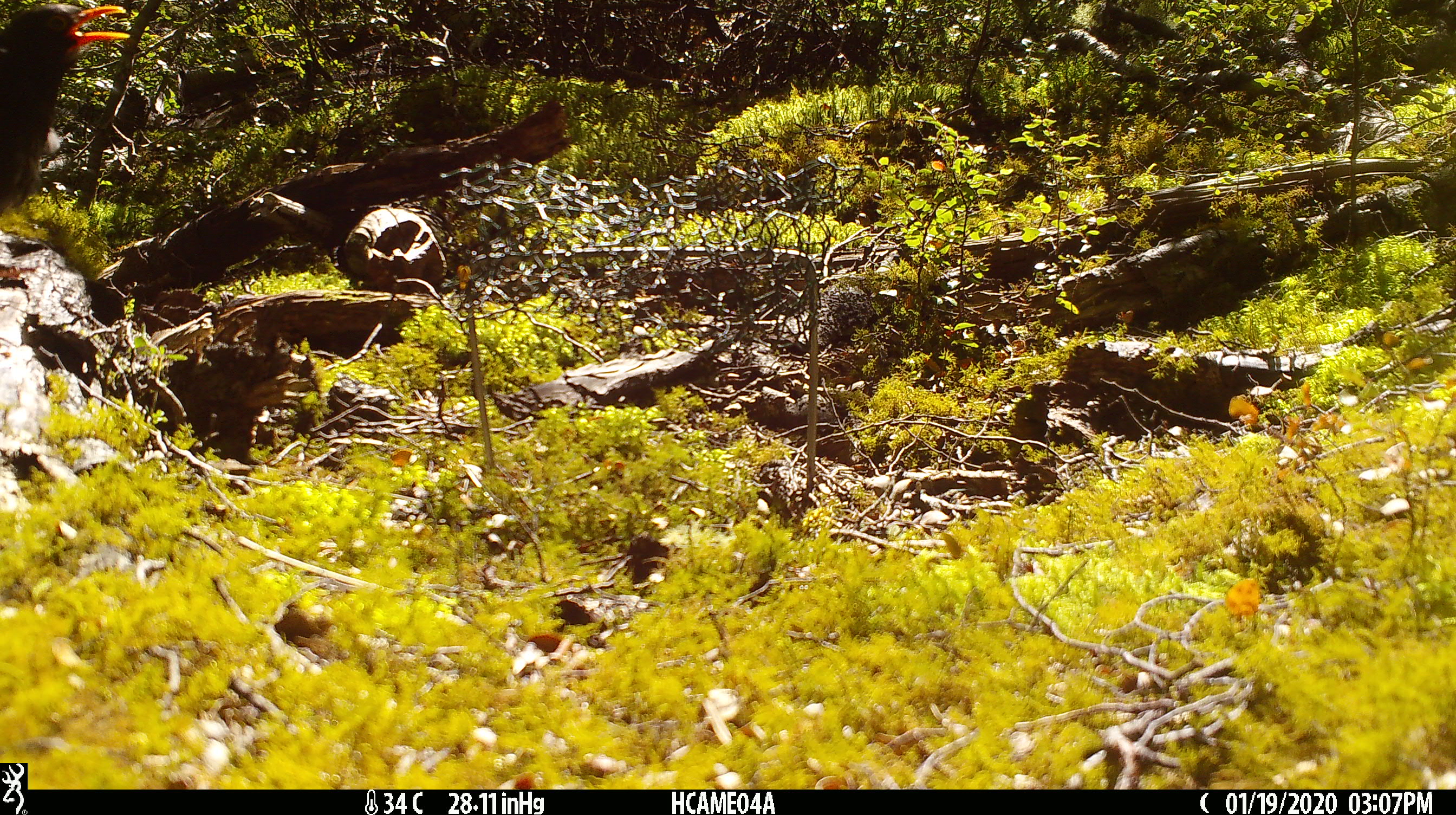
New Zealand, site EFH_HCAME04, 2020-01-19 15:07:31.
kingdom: Animalia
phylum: Chordata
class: Aves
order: Passeriformes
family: Turdidae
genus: Turdus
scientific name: Turdus merula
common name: eurasian blackbird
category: blackbird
Blackbird (eurasian blackbird) (Turdus merula).